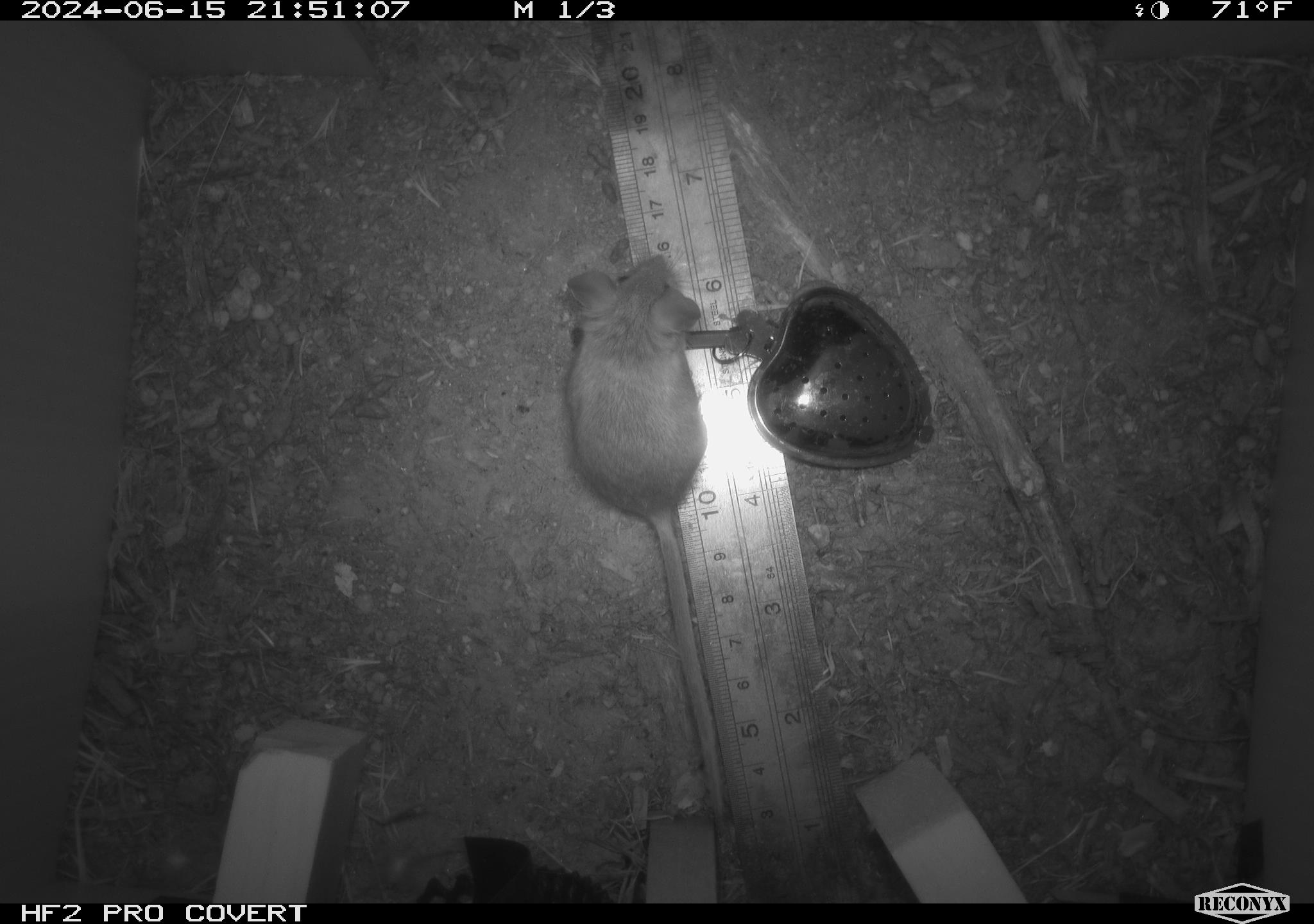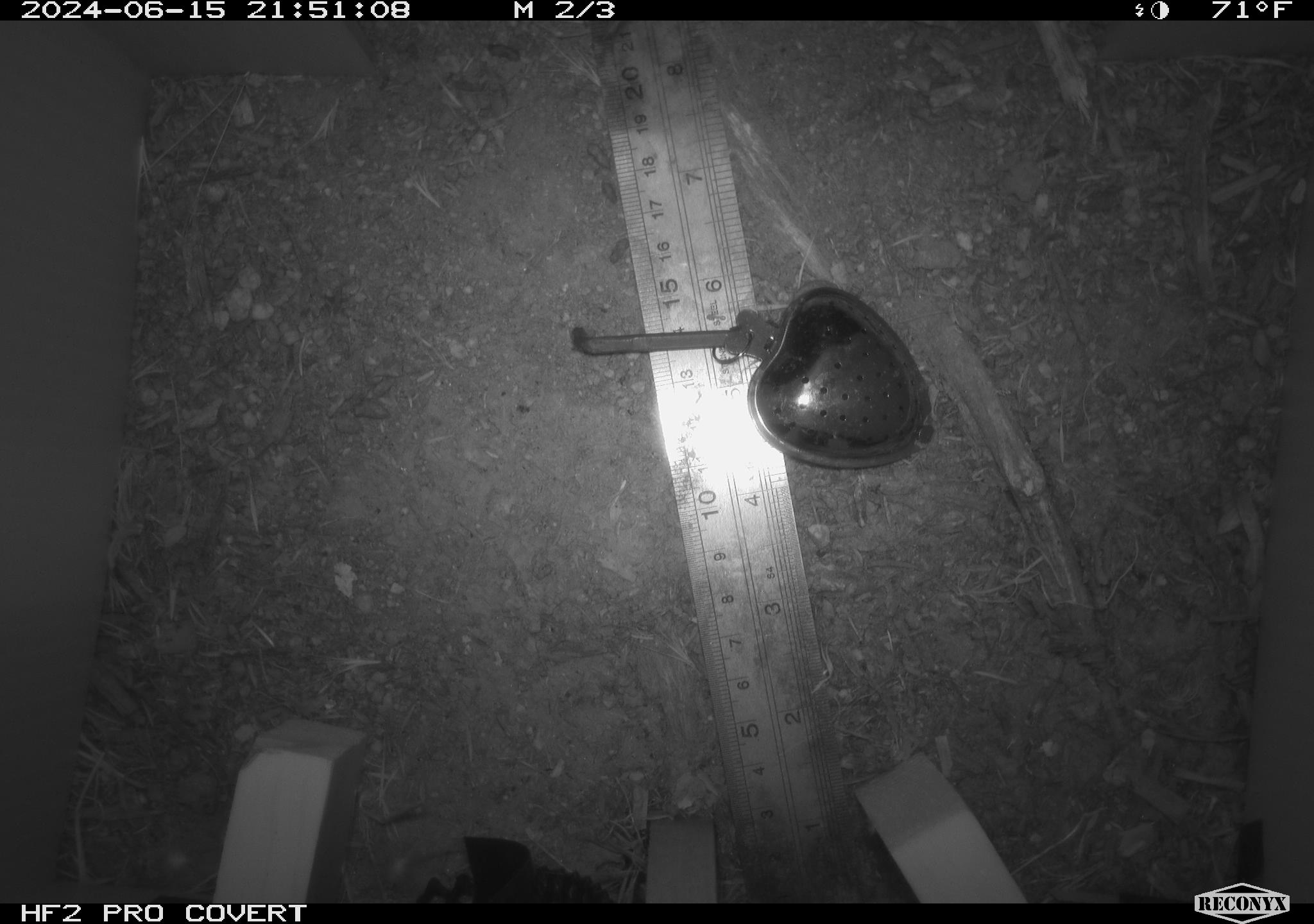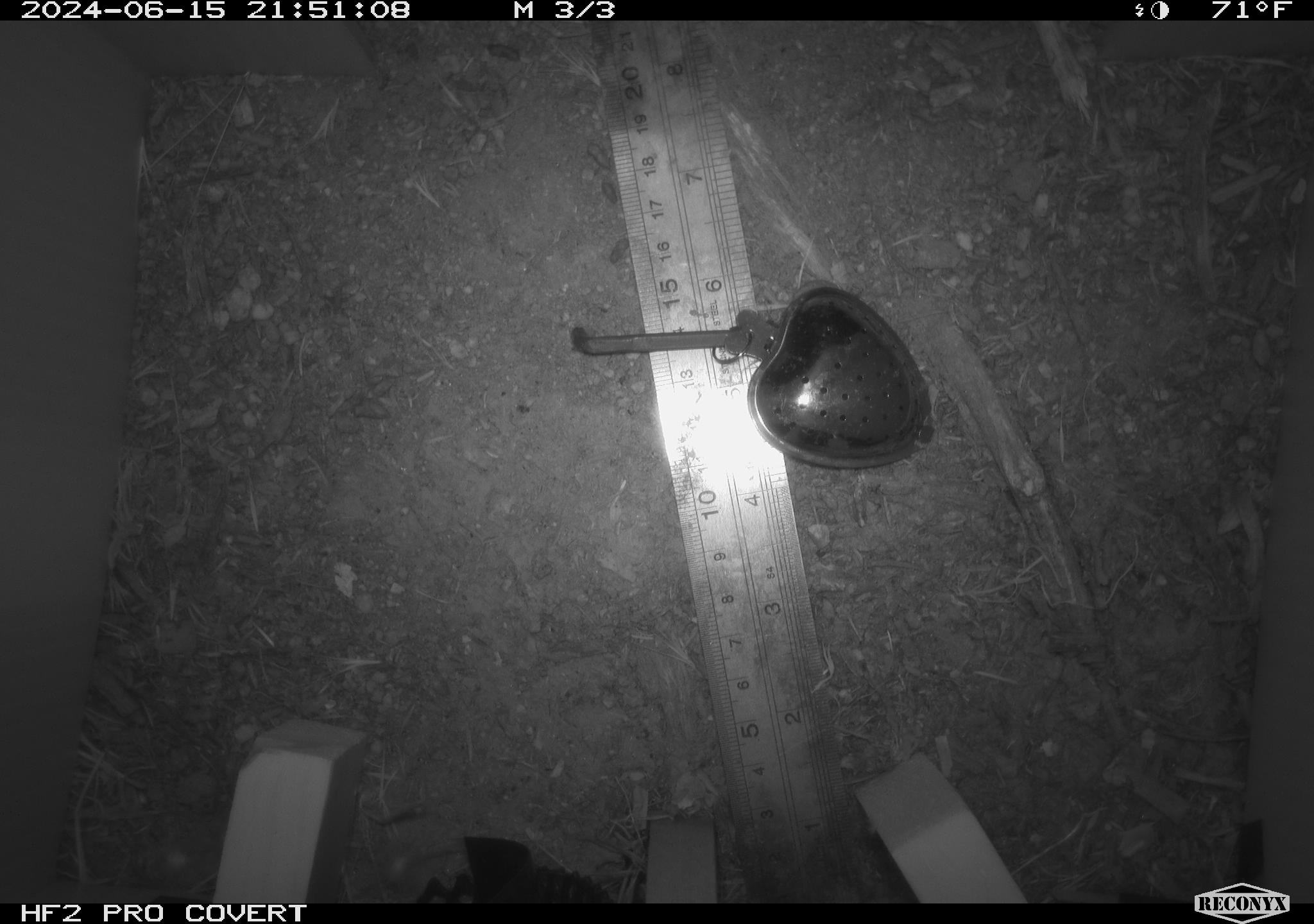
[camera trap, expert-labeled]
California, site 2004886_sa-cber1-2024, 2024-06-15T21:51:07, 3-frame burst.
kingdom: Animalia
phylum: Chordata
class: Mammalia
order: Rodentia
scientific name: Rodentia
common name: mouse species